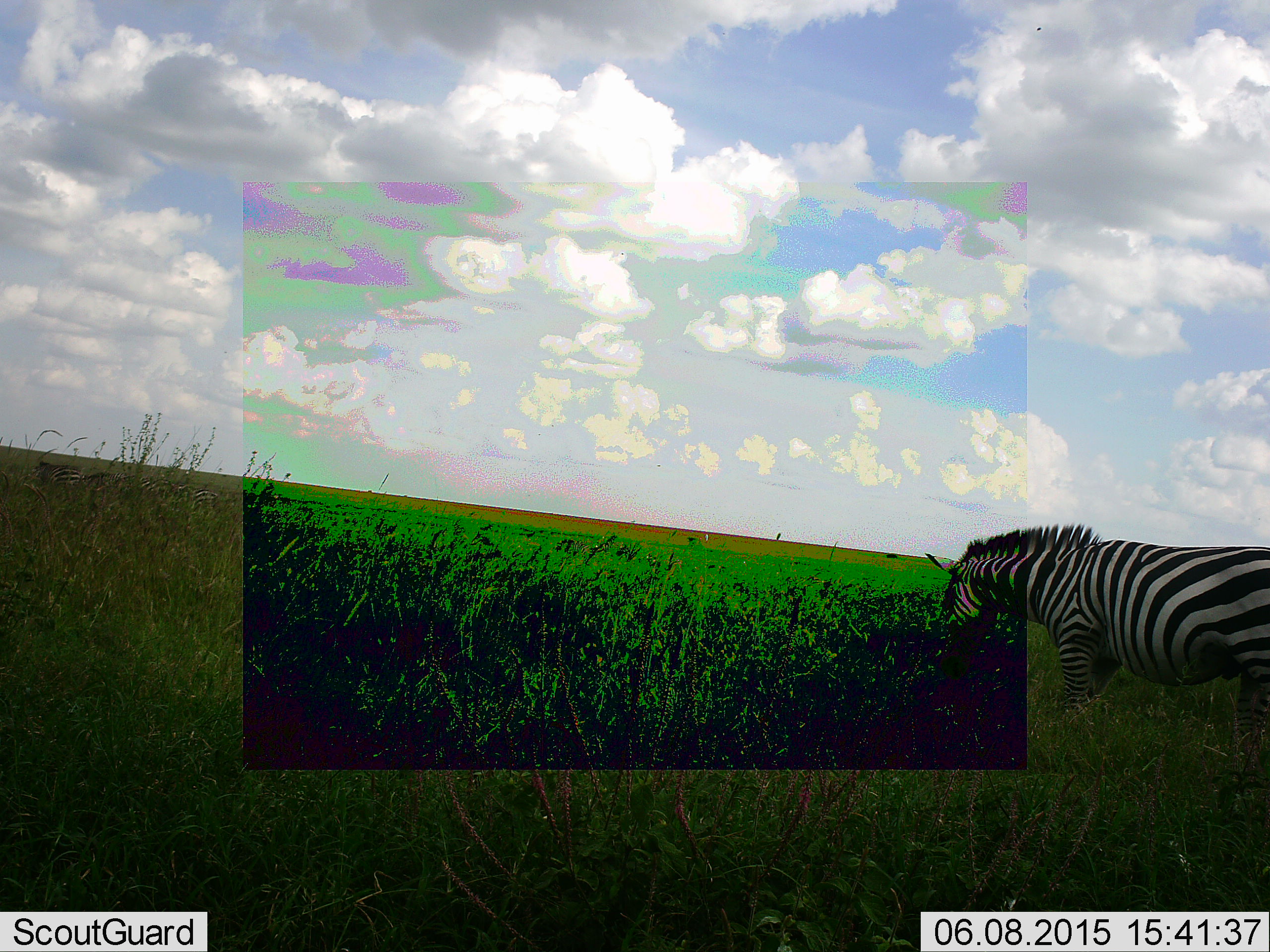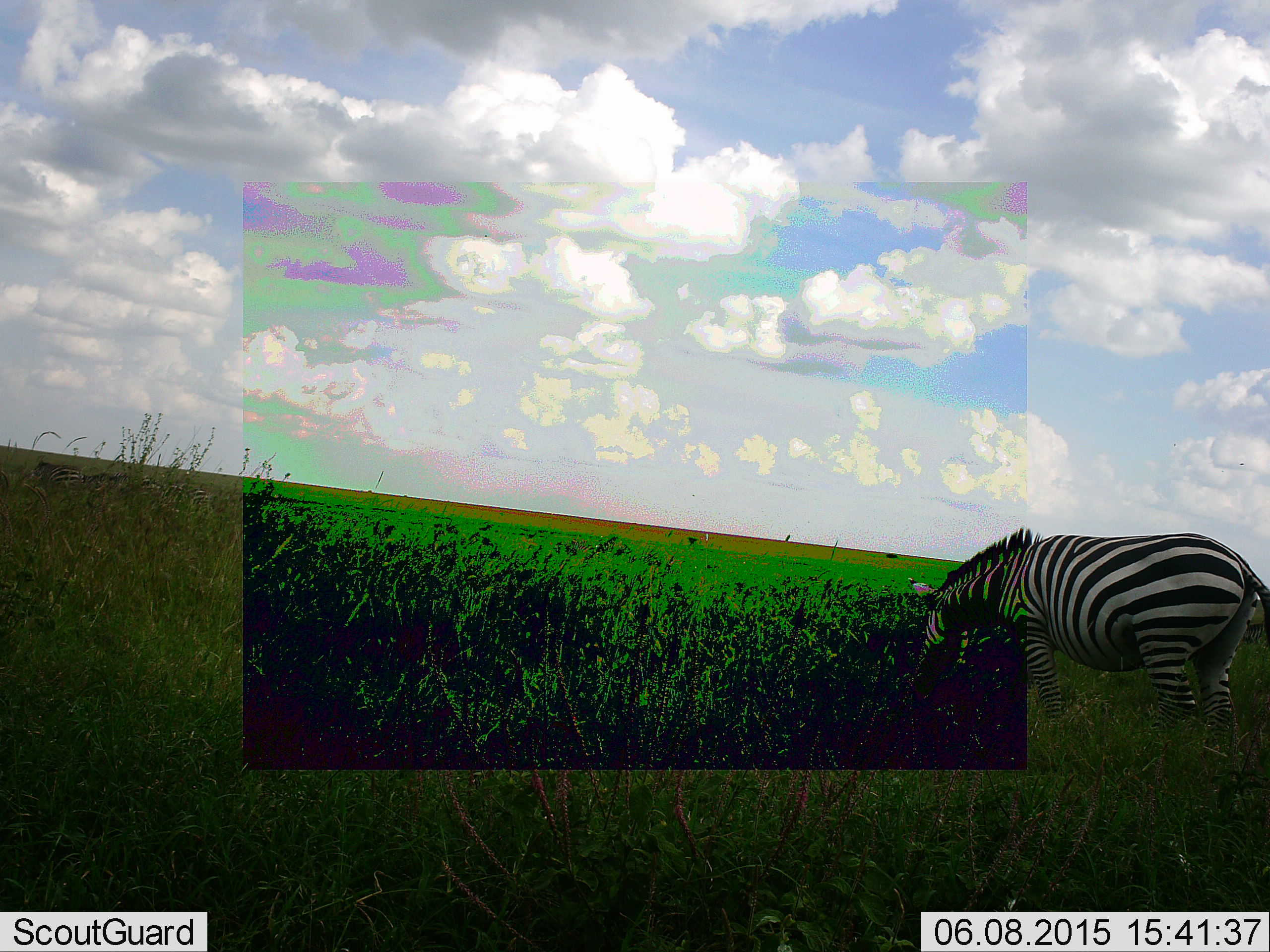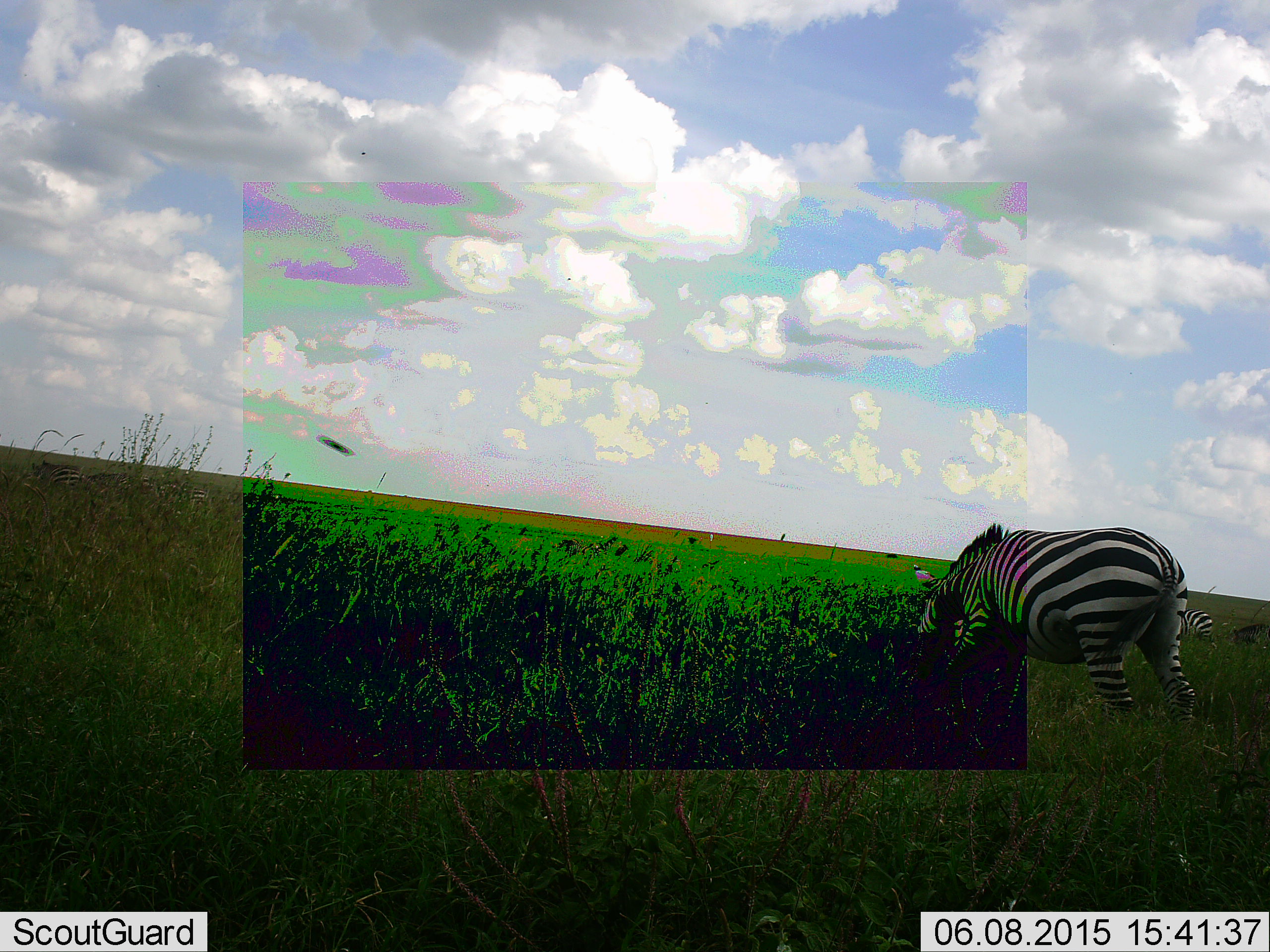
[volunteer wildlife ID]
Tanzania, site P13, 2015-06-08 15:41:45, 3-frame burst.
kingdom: Animalia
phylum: Chordata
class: Mammalia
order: Perissodactyla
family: Equidae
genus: Equus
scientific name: Equus quagga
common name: plains zebra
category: zebra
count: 1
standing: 18%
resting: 0%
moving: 9%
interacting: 0%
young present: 0%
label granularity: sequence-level